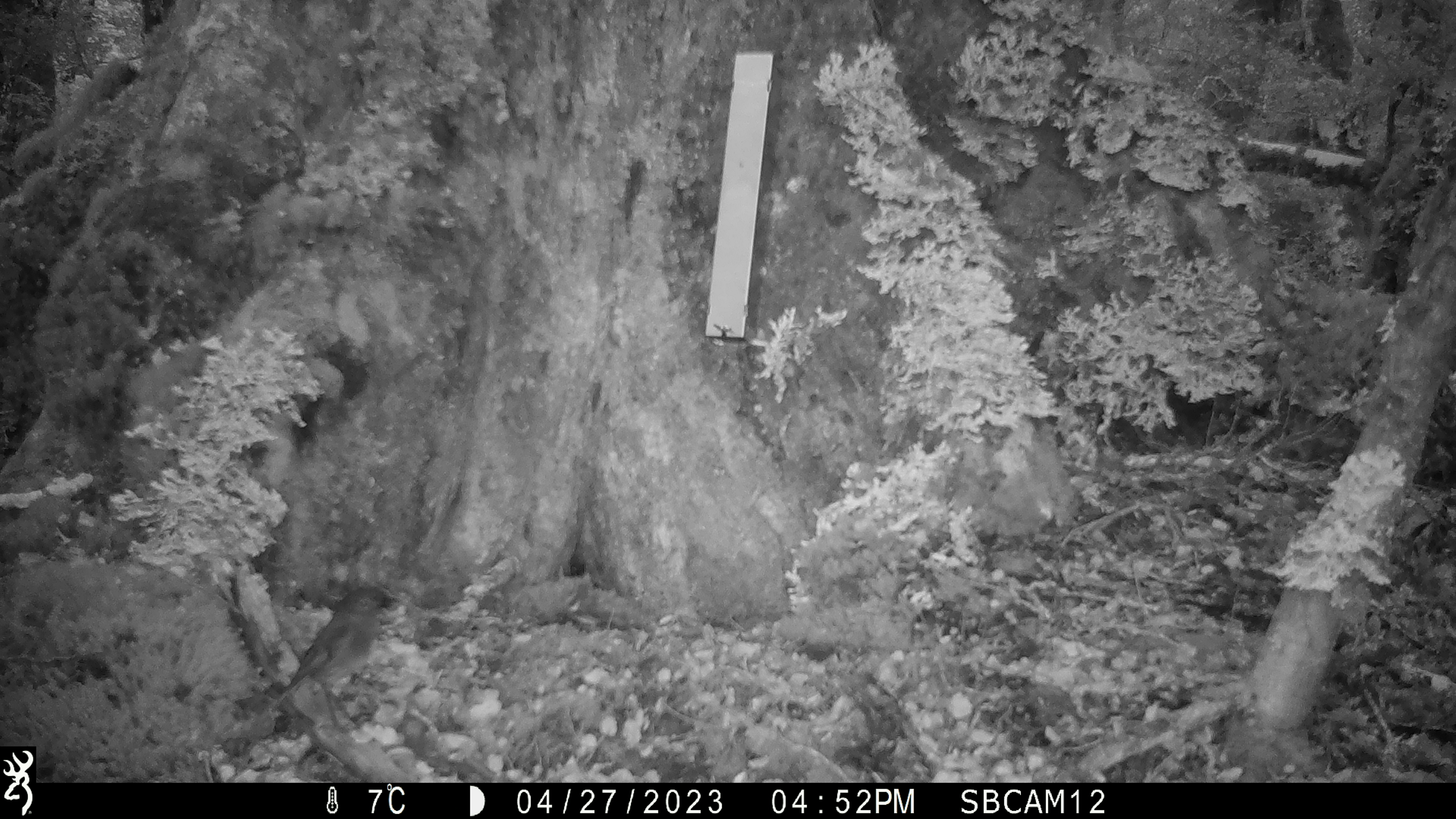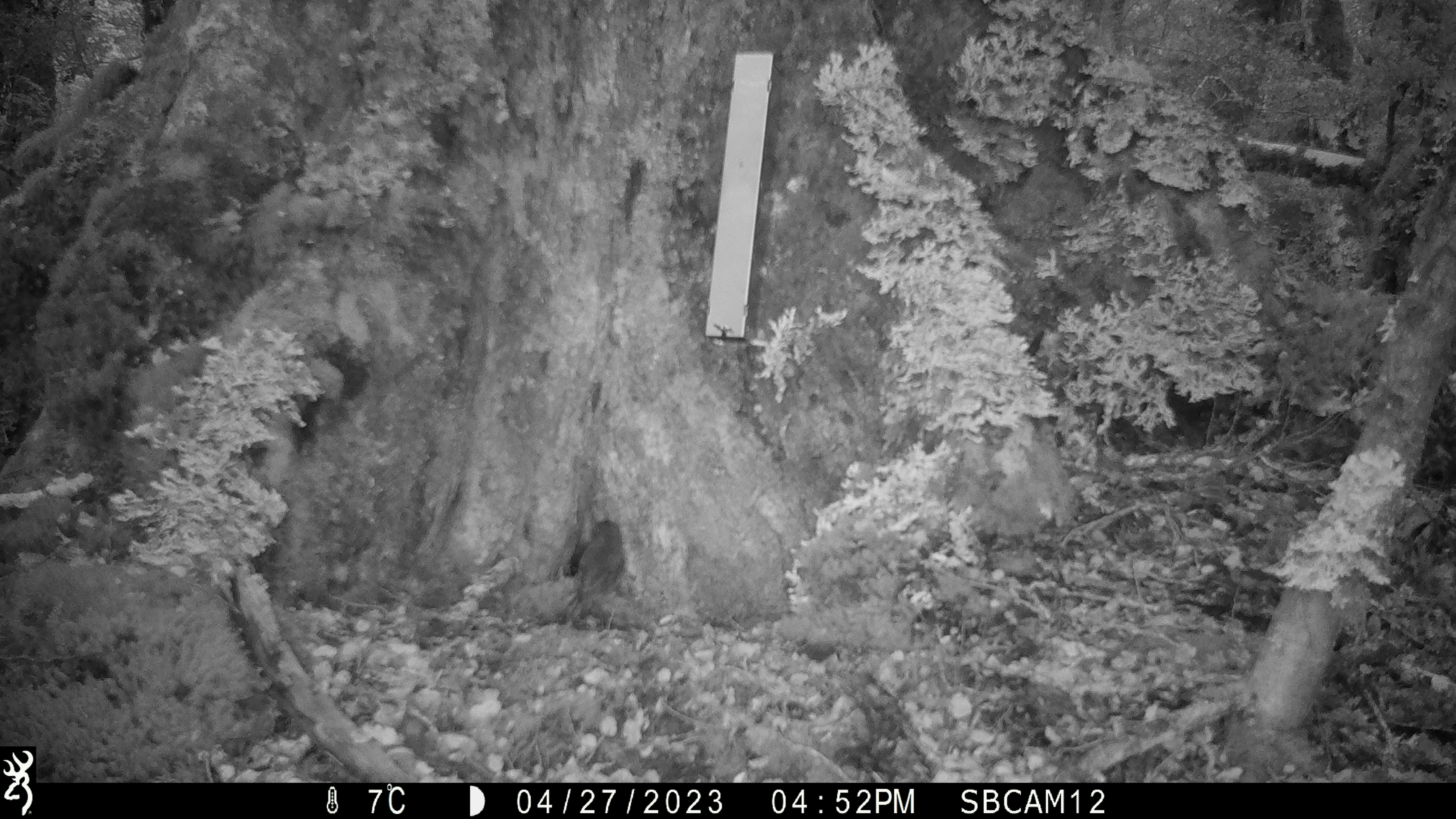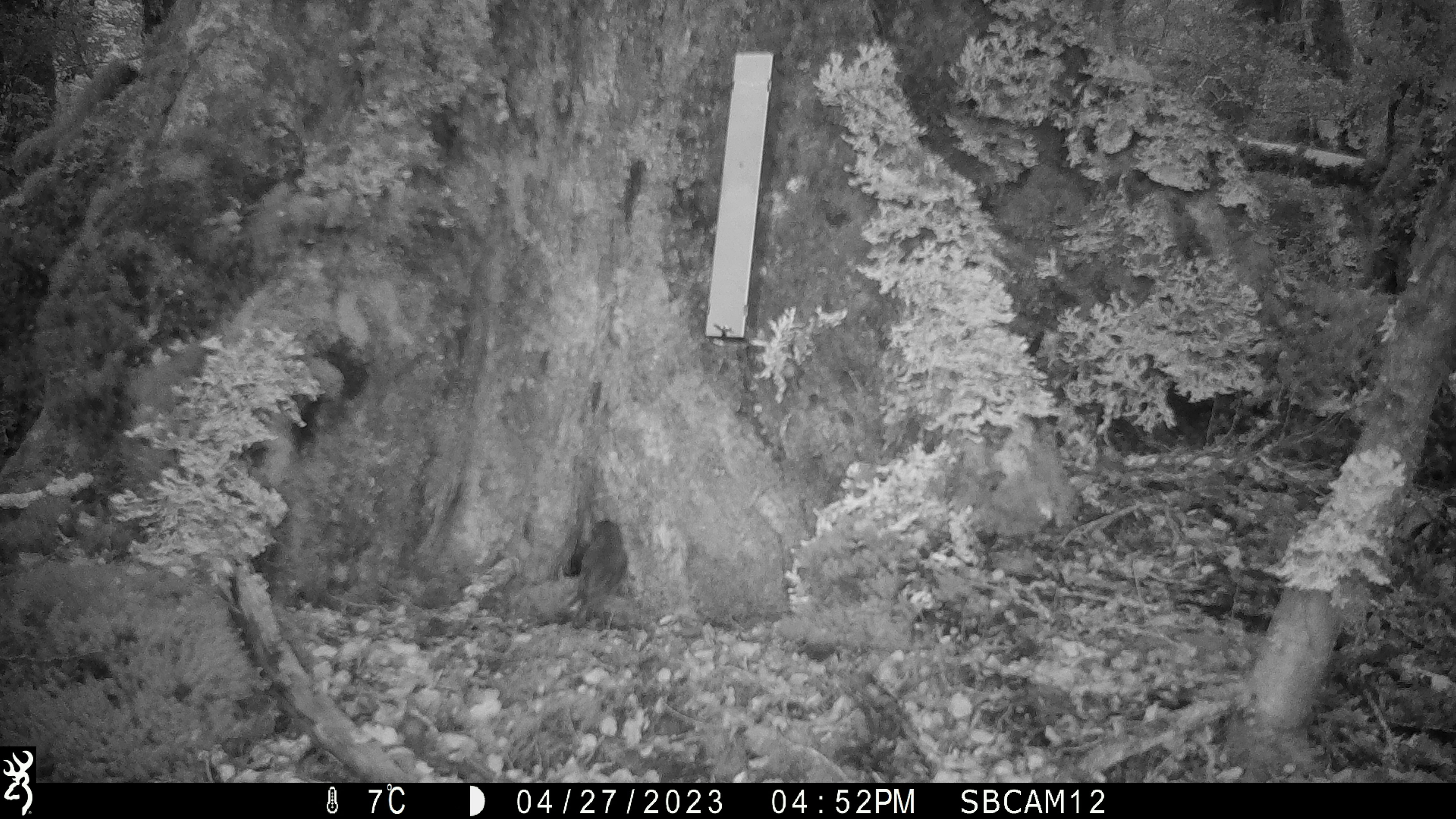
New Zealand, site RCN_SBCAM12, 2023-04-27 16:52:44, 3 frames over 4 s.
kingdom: Animalia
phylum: Chordata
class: Aves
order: Passeriformes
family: Petroicidae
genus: Petroica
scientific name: Petroica australis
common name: new zealand robin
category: robin